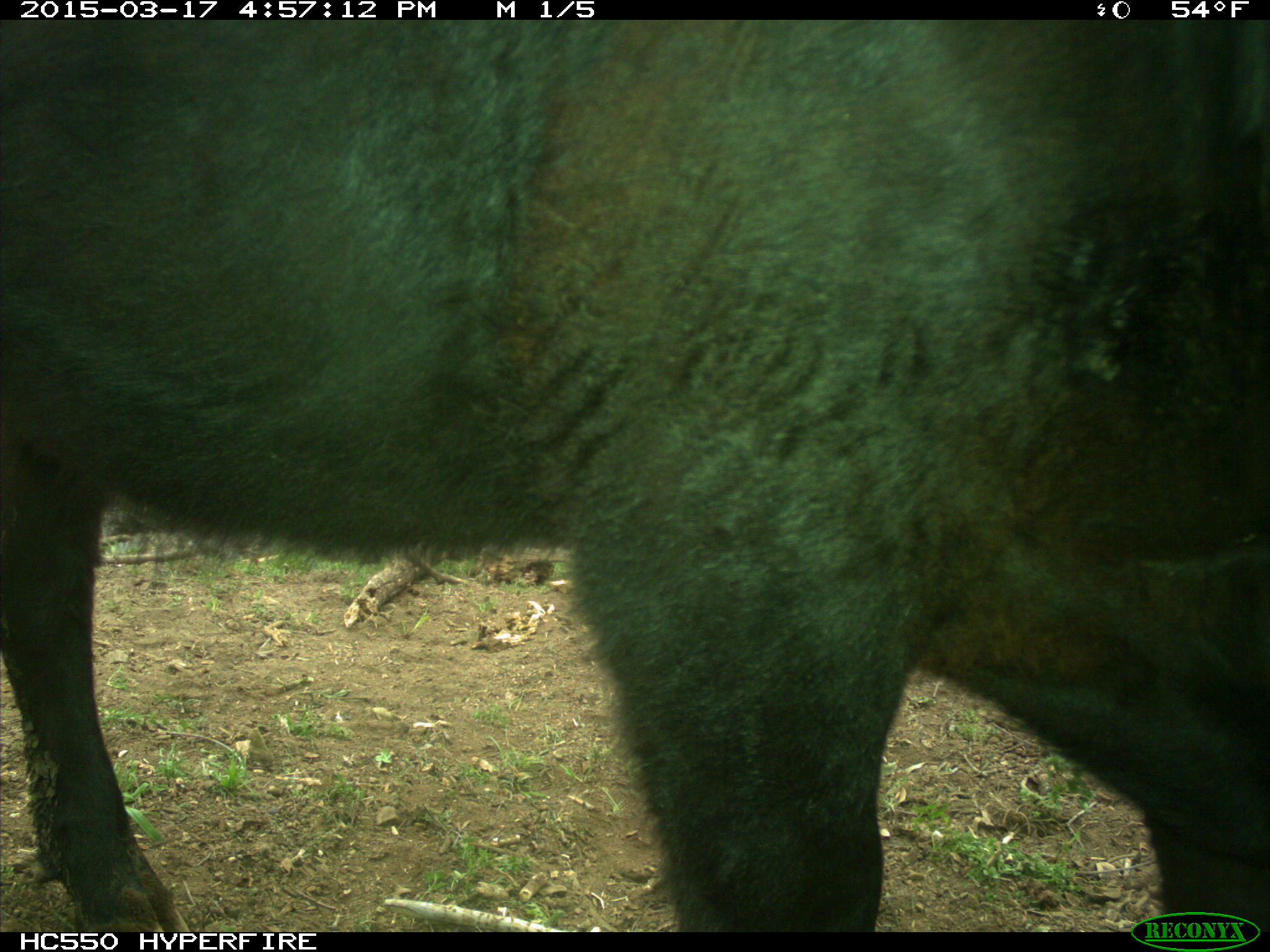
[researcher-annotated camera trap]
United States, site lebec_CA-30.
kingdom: Animalia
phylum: Chordata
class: Mammalia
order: Artiodactyla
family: Bovidae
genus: Bos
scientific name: Bos taurus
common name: domestic cow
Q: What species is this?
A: Bos taurus (domestic cow).